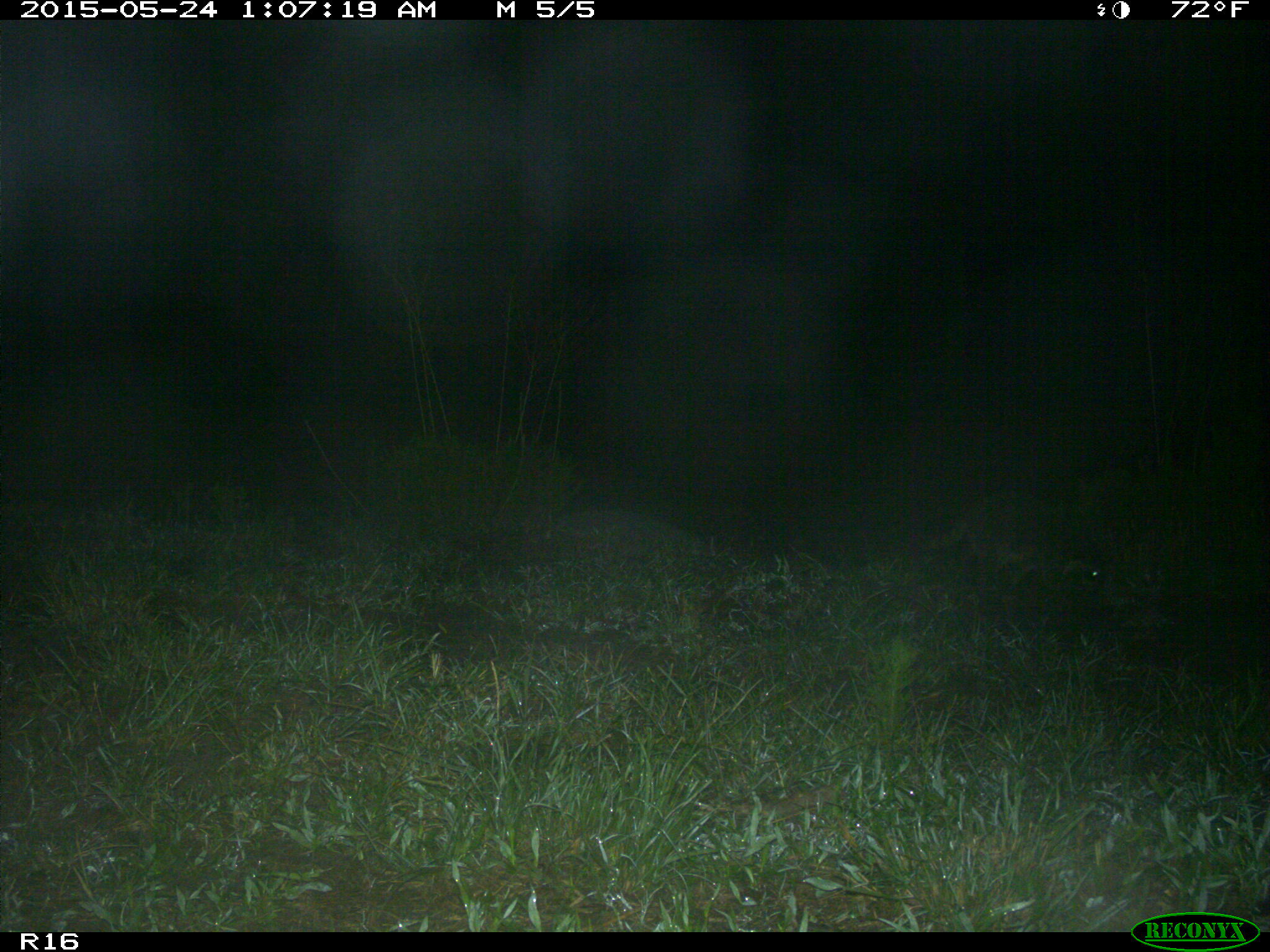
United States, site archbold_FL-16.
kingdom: Animalia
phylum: Chordata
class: Mammalia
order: Carnivora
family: Procyonidae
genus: Procyon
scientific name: Procyon lotor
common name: common raccoon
Procyon lotor (common raccoon).